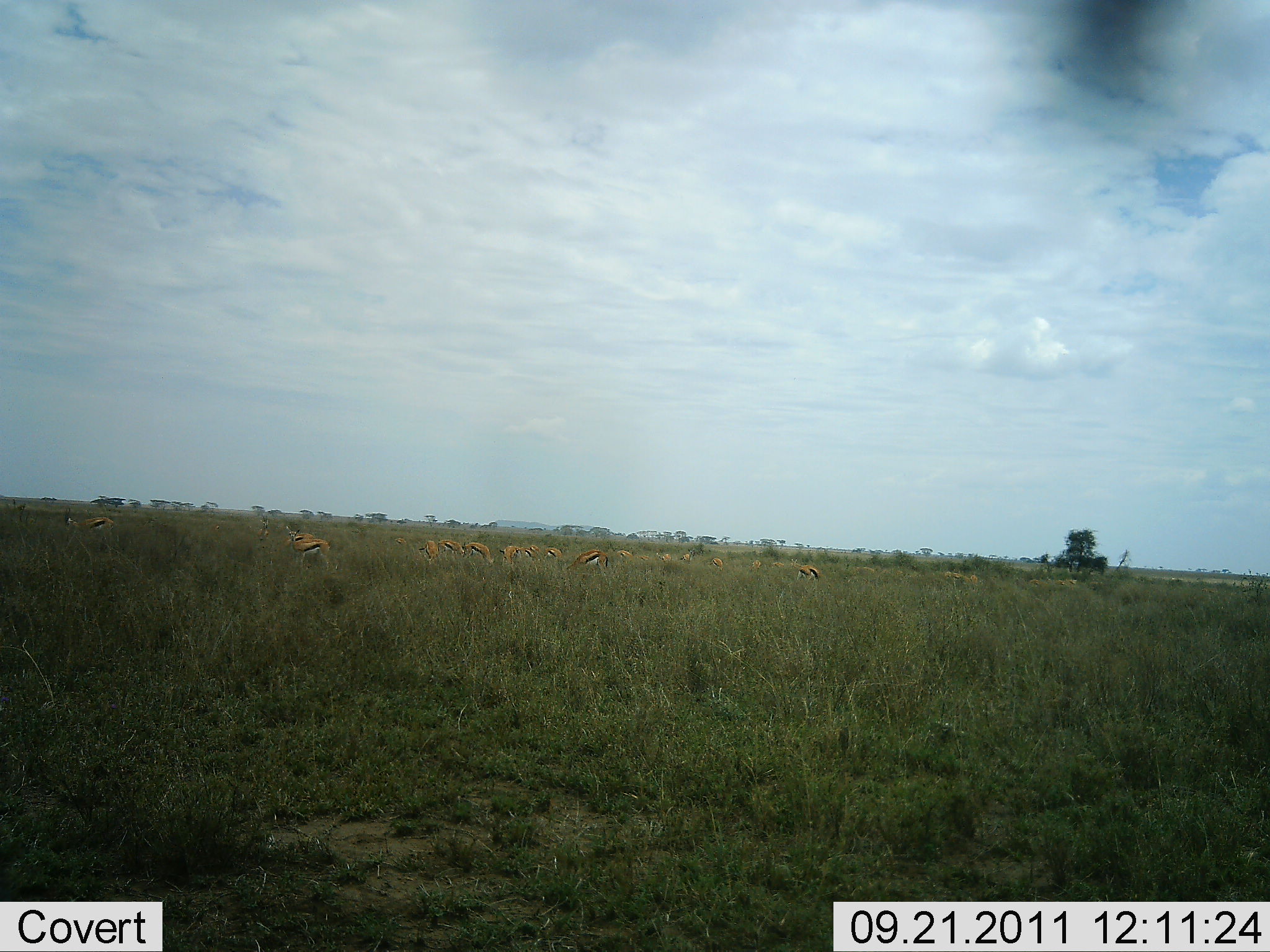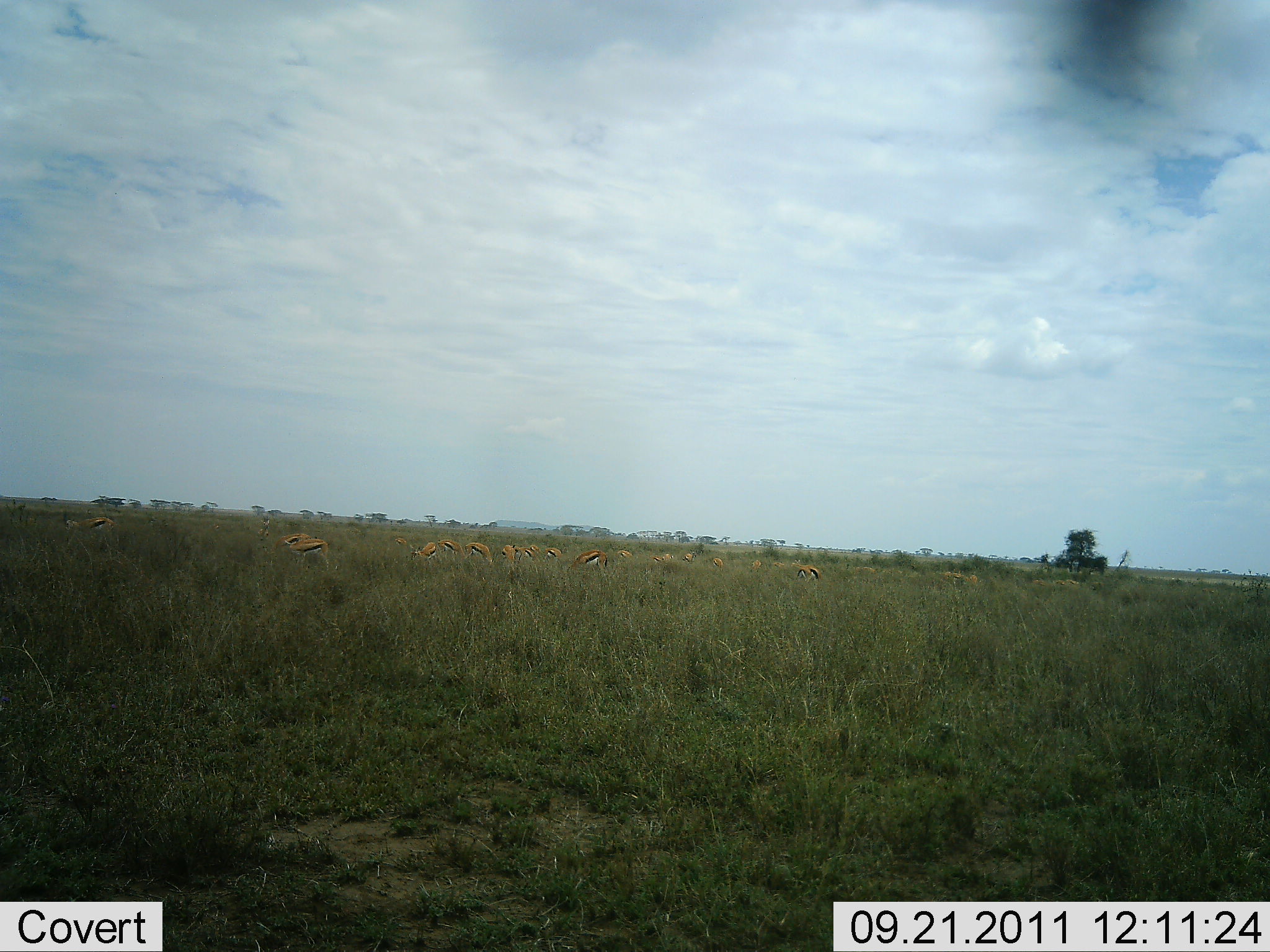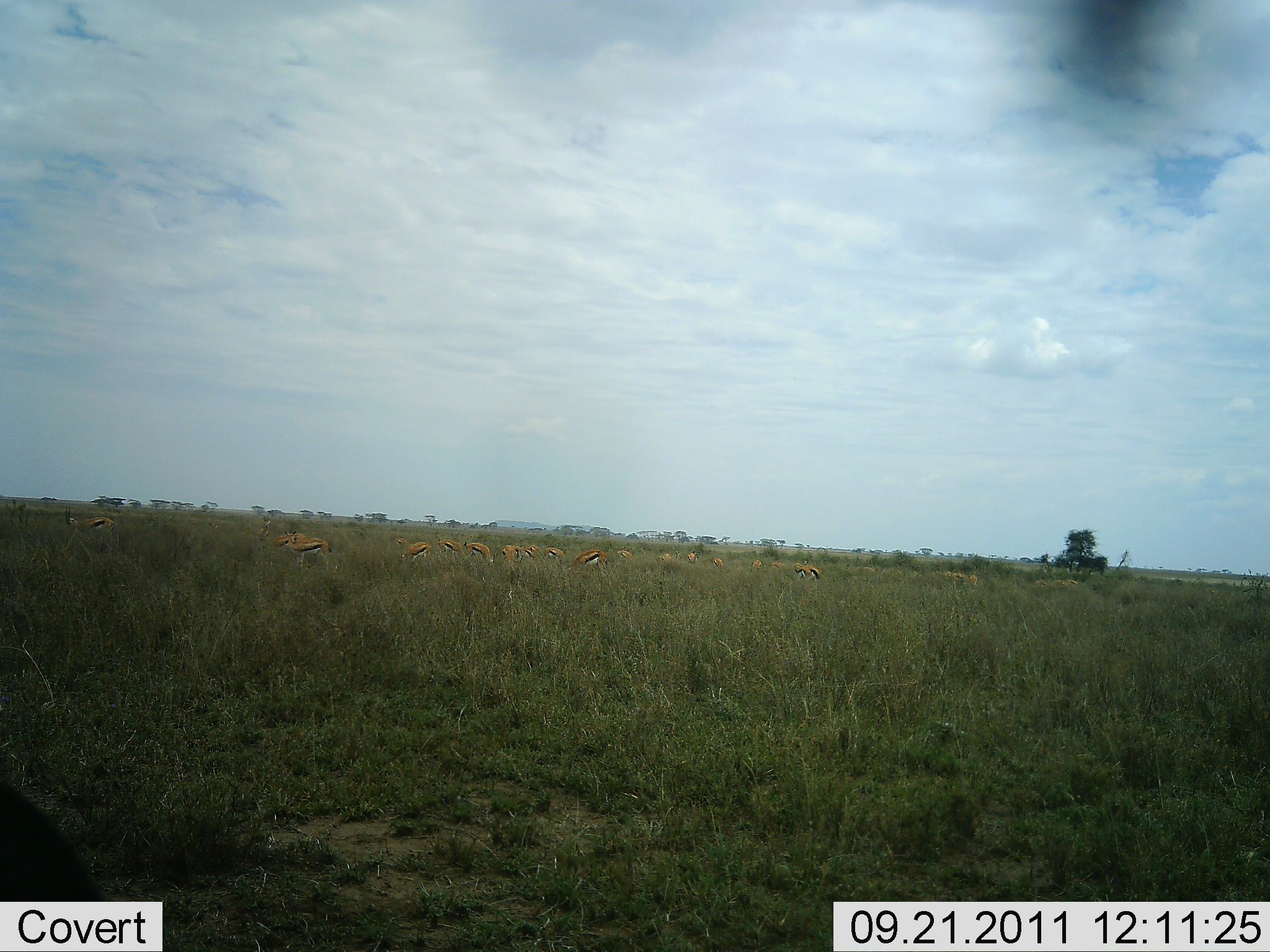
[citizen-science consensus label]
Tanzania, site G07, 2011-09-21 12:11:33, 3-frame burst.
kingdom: Animalia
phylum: Chordata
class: Mammalia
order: Artiodactyla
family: Bovidae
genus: Eudorcas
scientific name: Eudorcas thomsonii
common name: thomson's gazelle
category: gazellethomsons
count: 11-50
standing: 50%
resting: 0%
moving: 10%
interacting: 10%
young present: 0%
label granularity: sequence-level